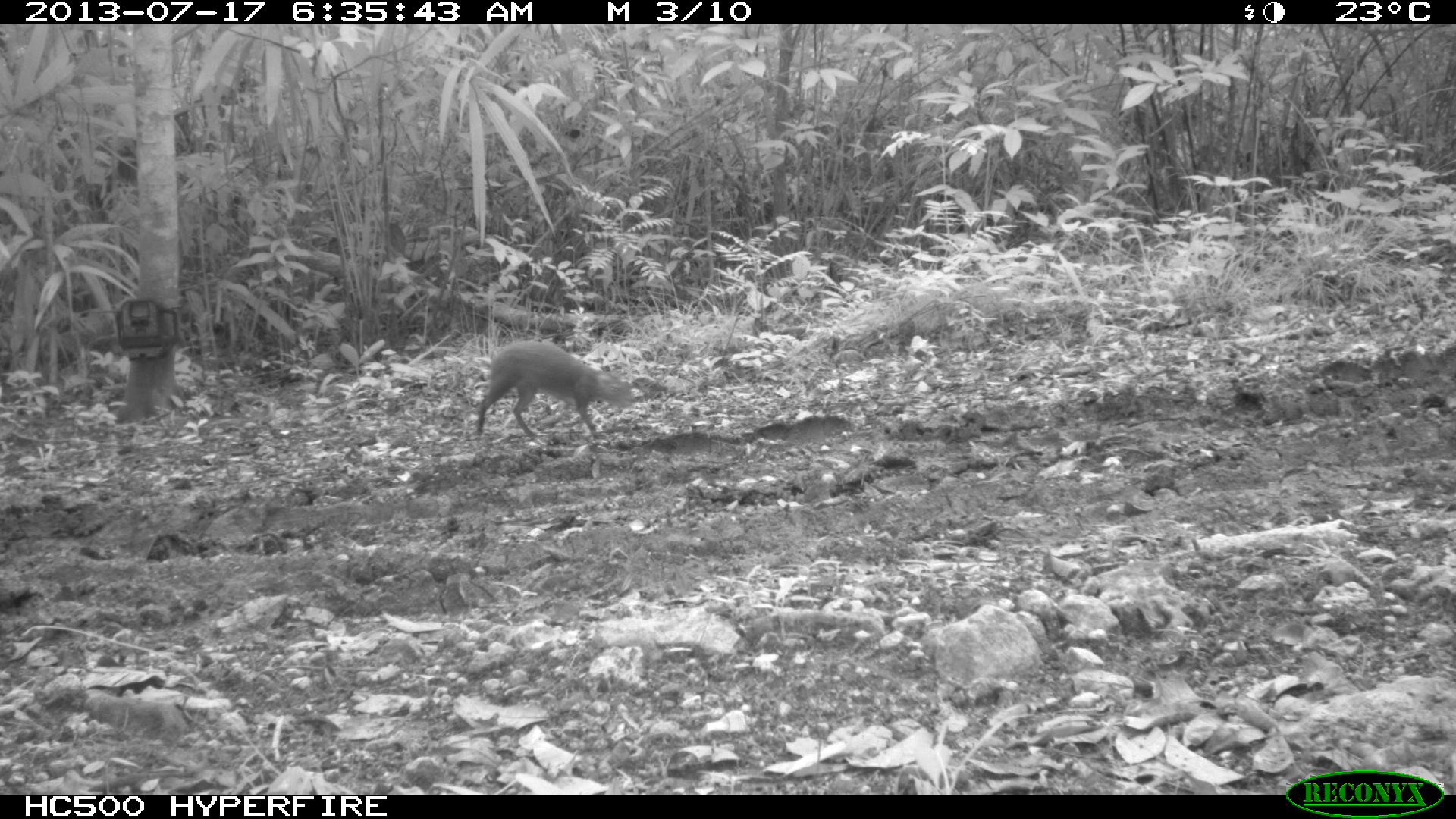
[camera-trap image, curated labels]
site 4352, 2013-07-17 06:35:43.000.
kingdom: Animalia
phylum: Chordata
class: Mammalia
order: Rodentia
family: Dasyproctidae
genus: Dasyprocta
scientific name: Dasyprocta punctata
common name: central american agouti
Dasyprocta punctata (central american agouti), count 1.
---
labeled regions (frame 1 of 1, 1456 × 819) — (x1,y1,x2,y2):
dasyprocta punctata: (473,340,634,442)